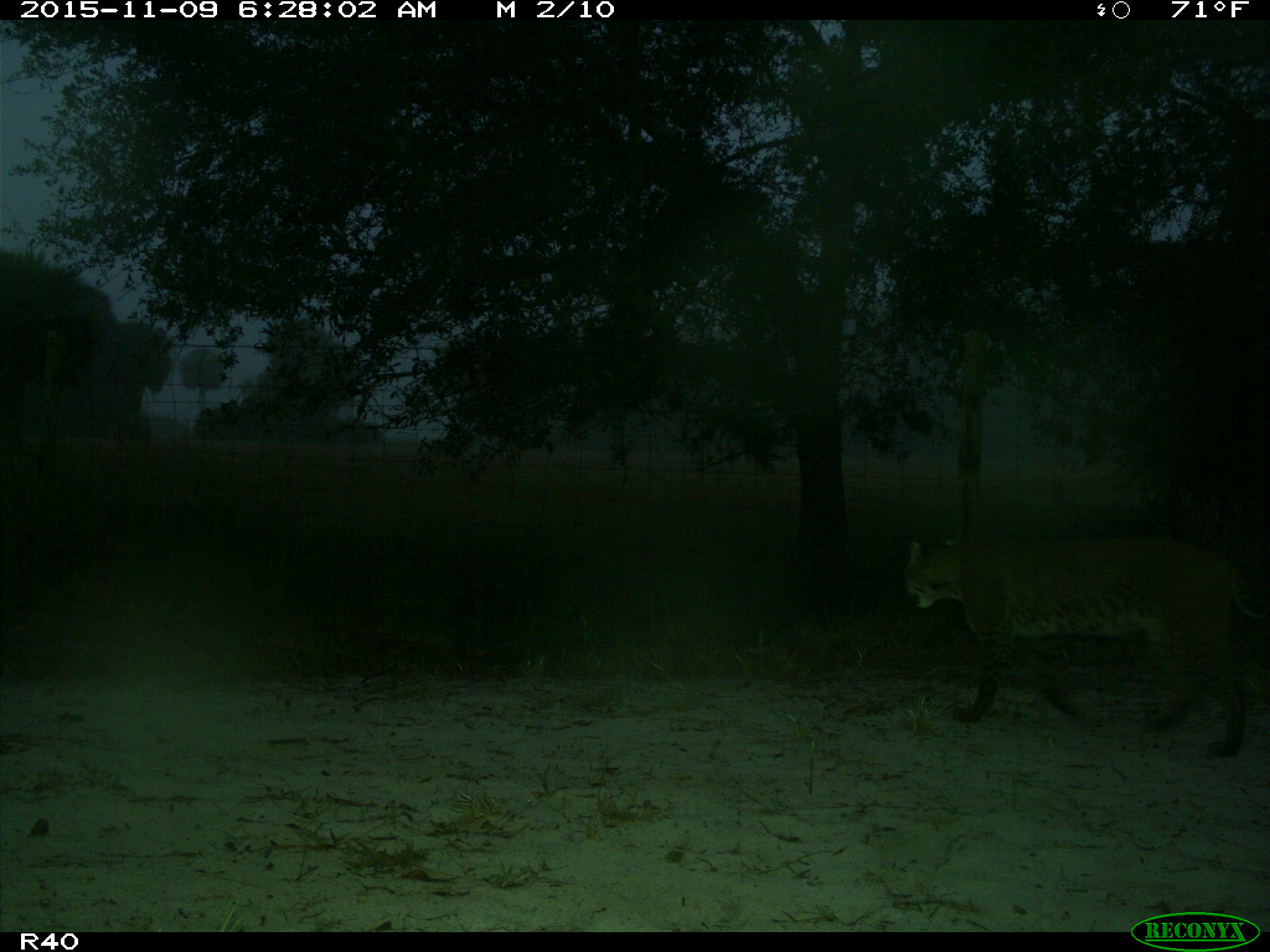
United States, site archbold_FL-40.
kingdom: Animalia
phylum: Chordata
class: Mammalia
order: Carnivora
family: Felidae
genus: Lynx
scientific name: Lynx rufus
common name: bobcat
Lynx rufus (bobcat).